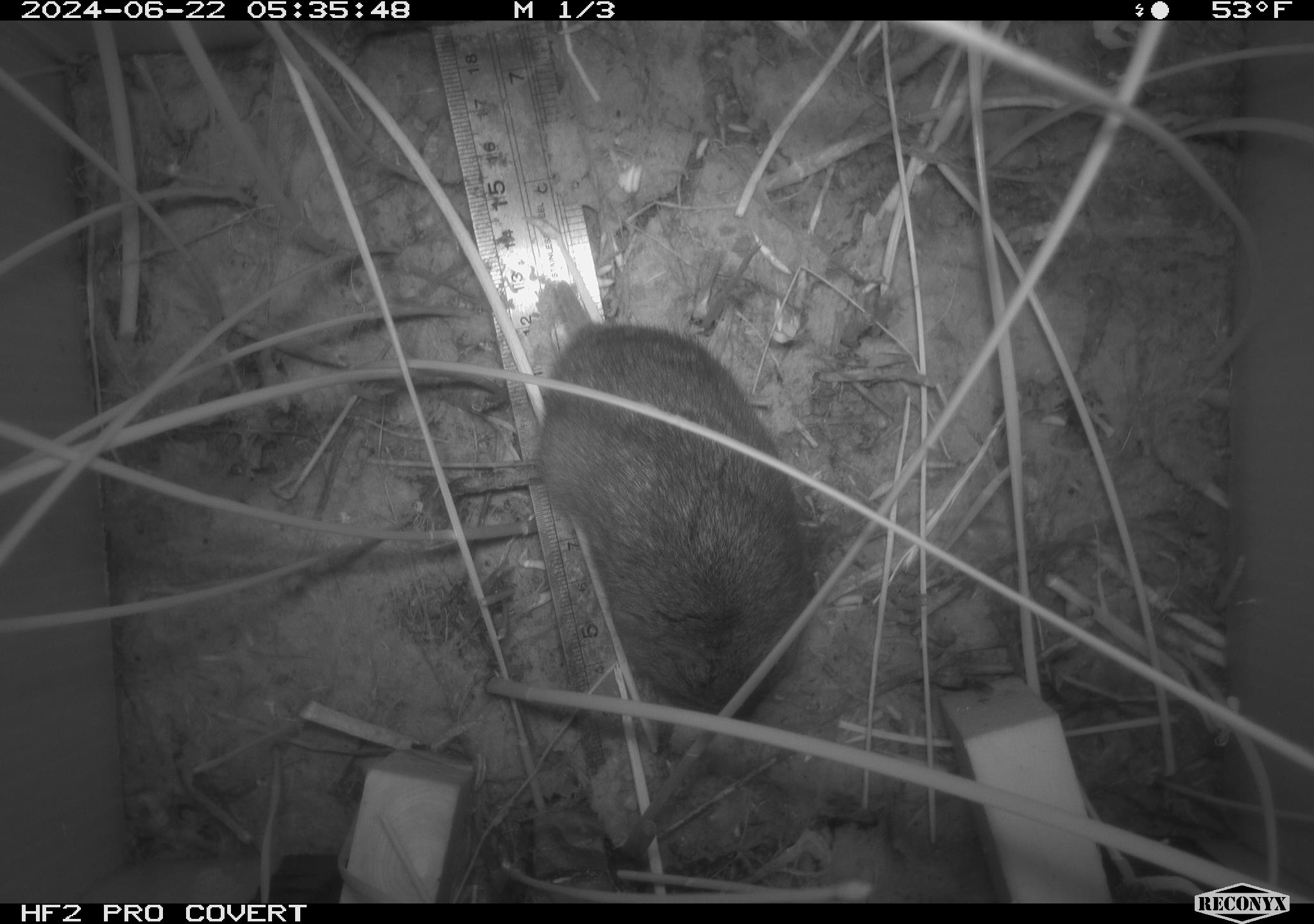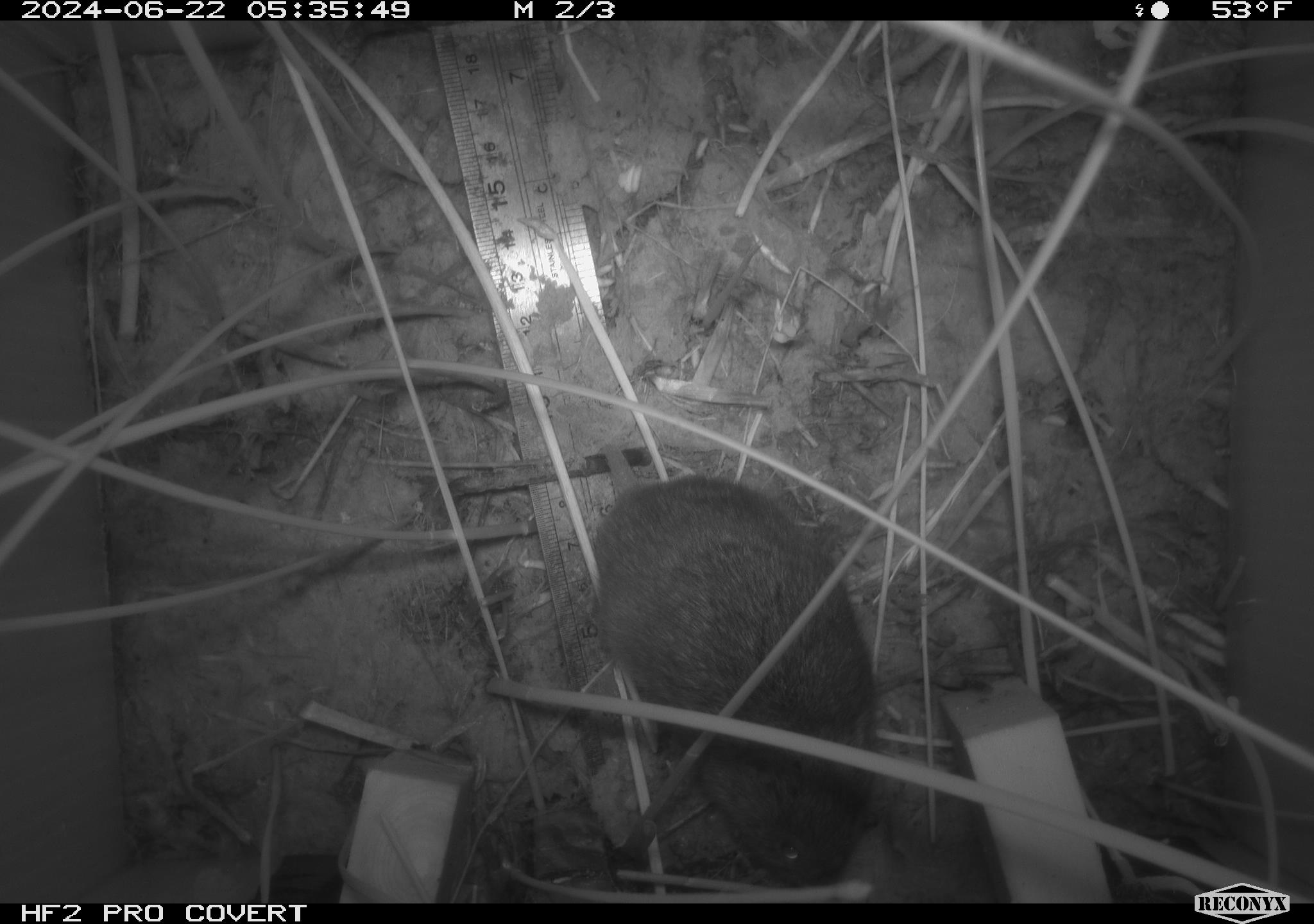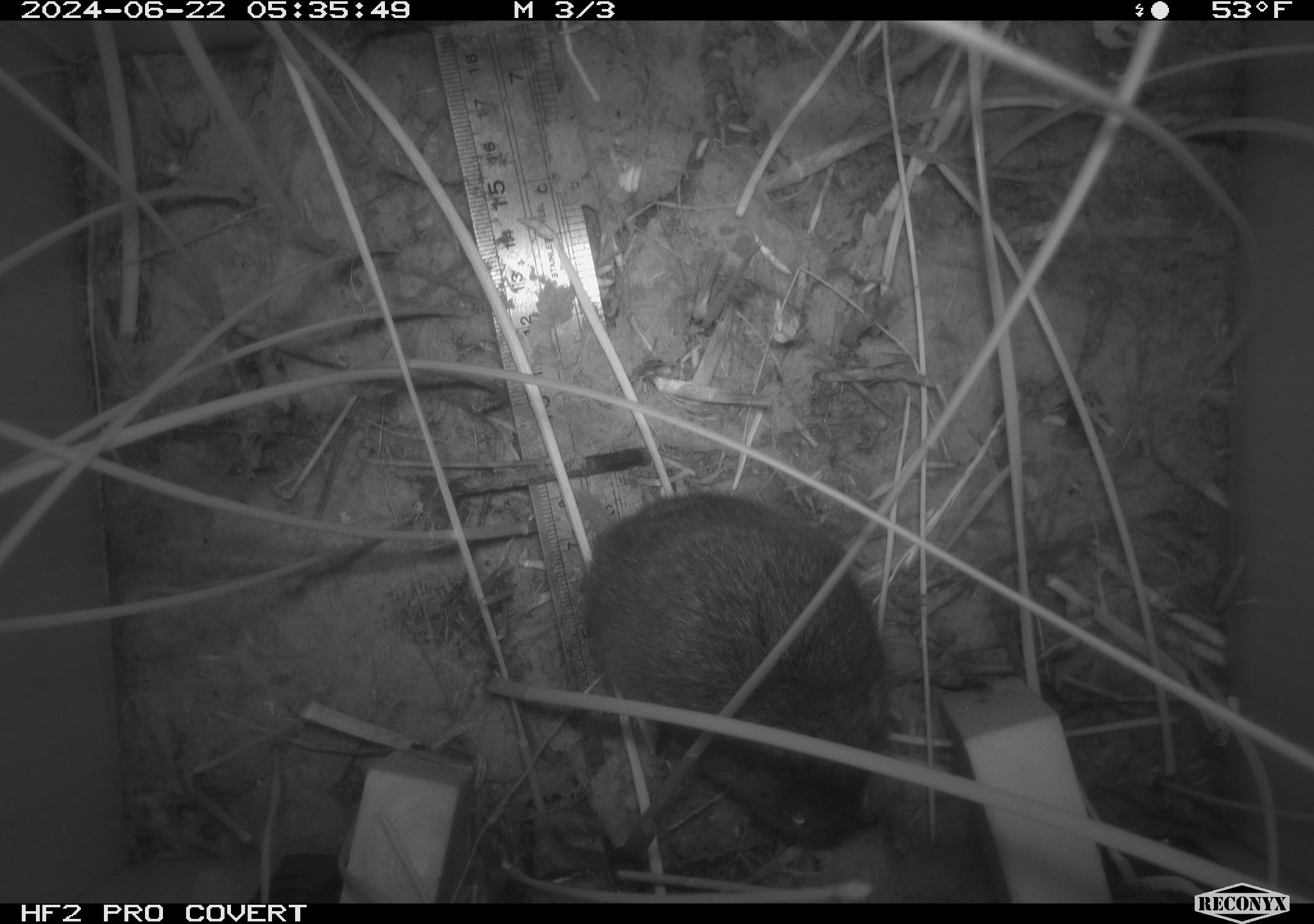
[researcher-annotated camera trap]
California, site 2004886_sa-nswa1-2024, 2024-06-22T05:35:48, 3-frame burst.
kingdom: Animalia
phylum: Chordata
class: Mammalia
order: Rodentia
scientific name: Rodentia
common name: rodent